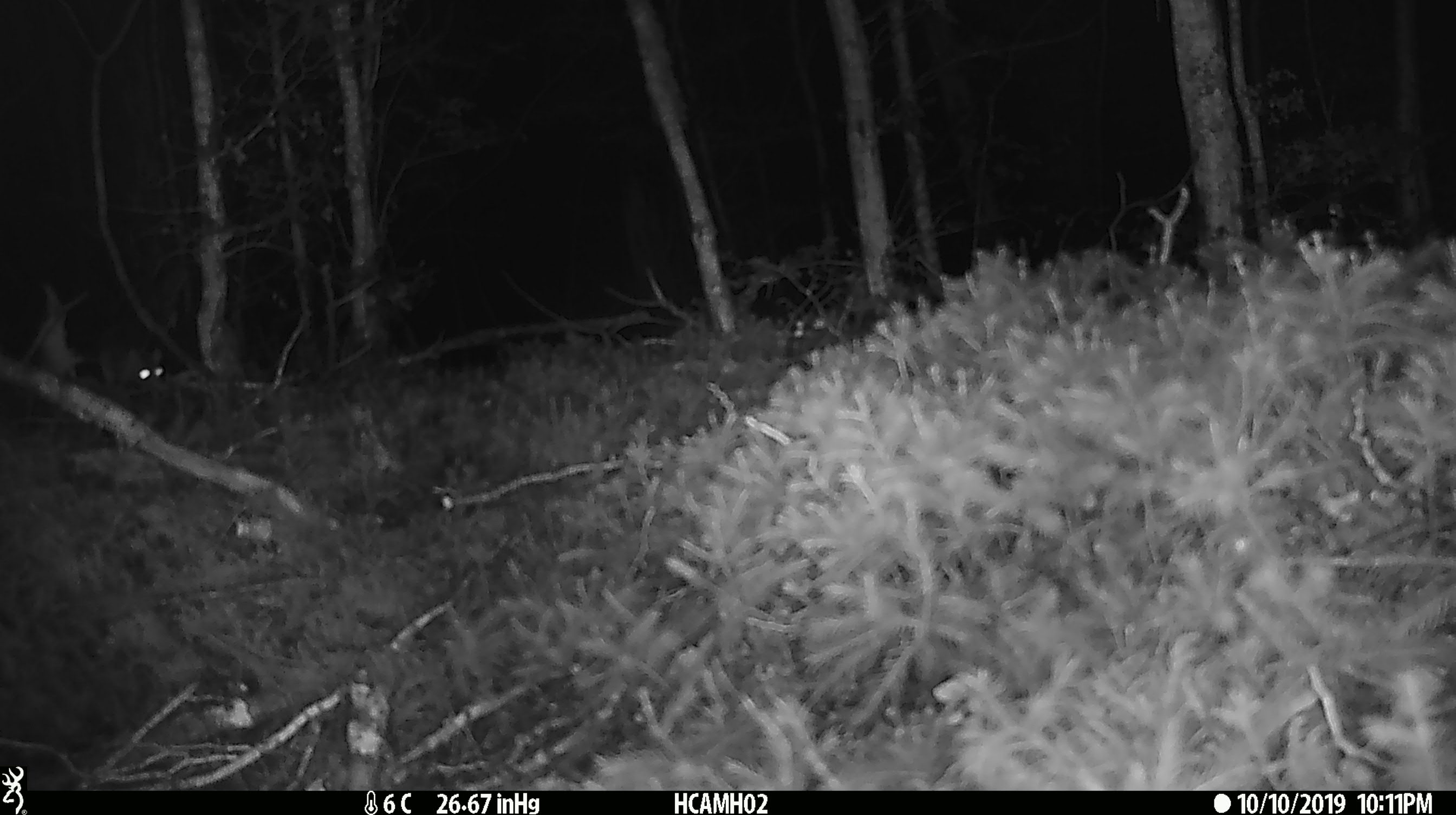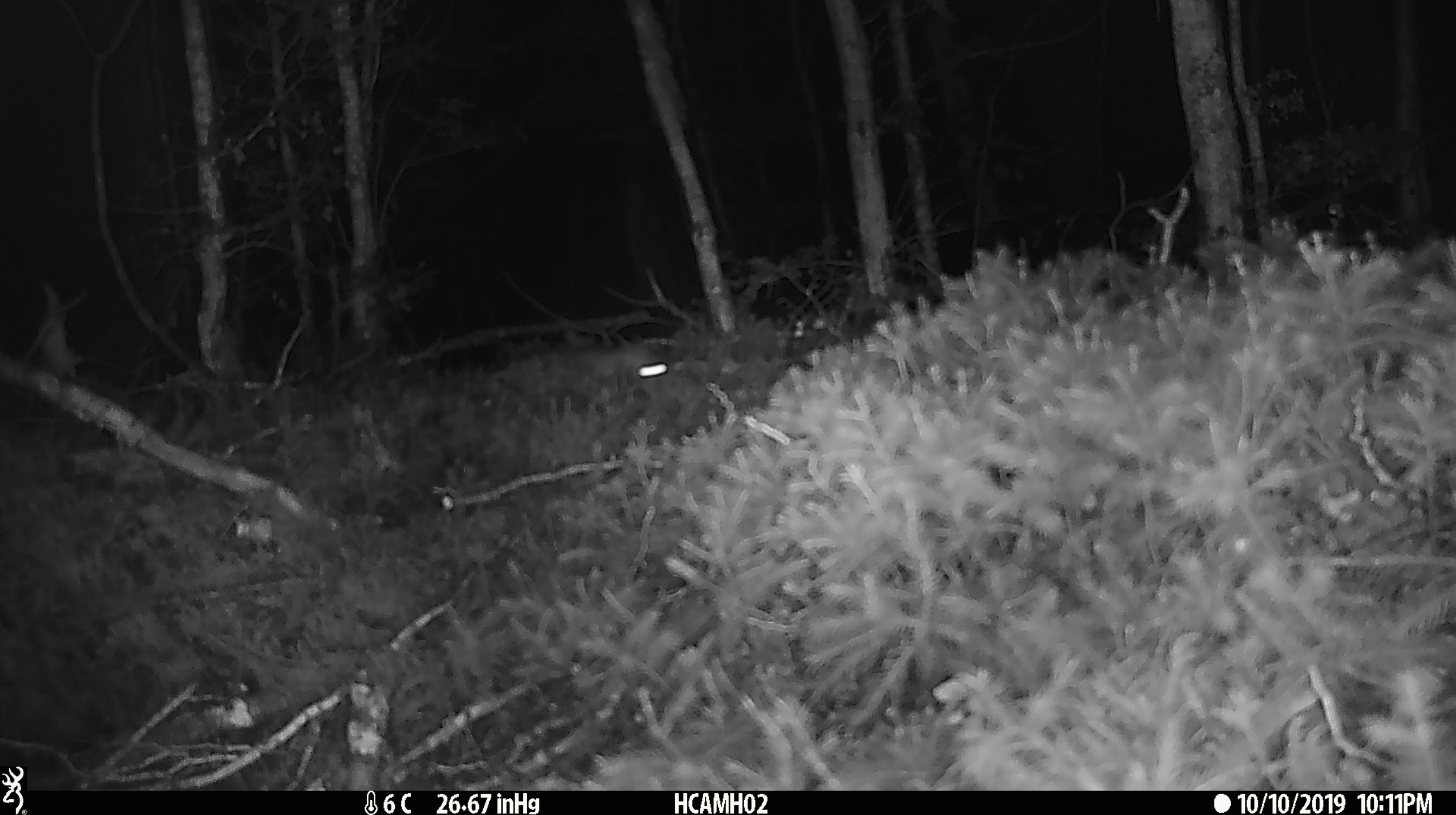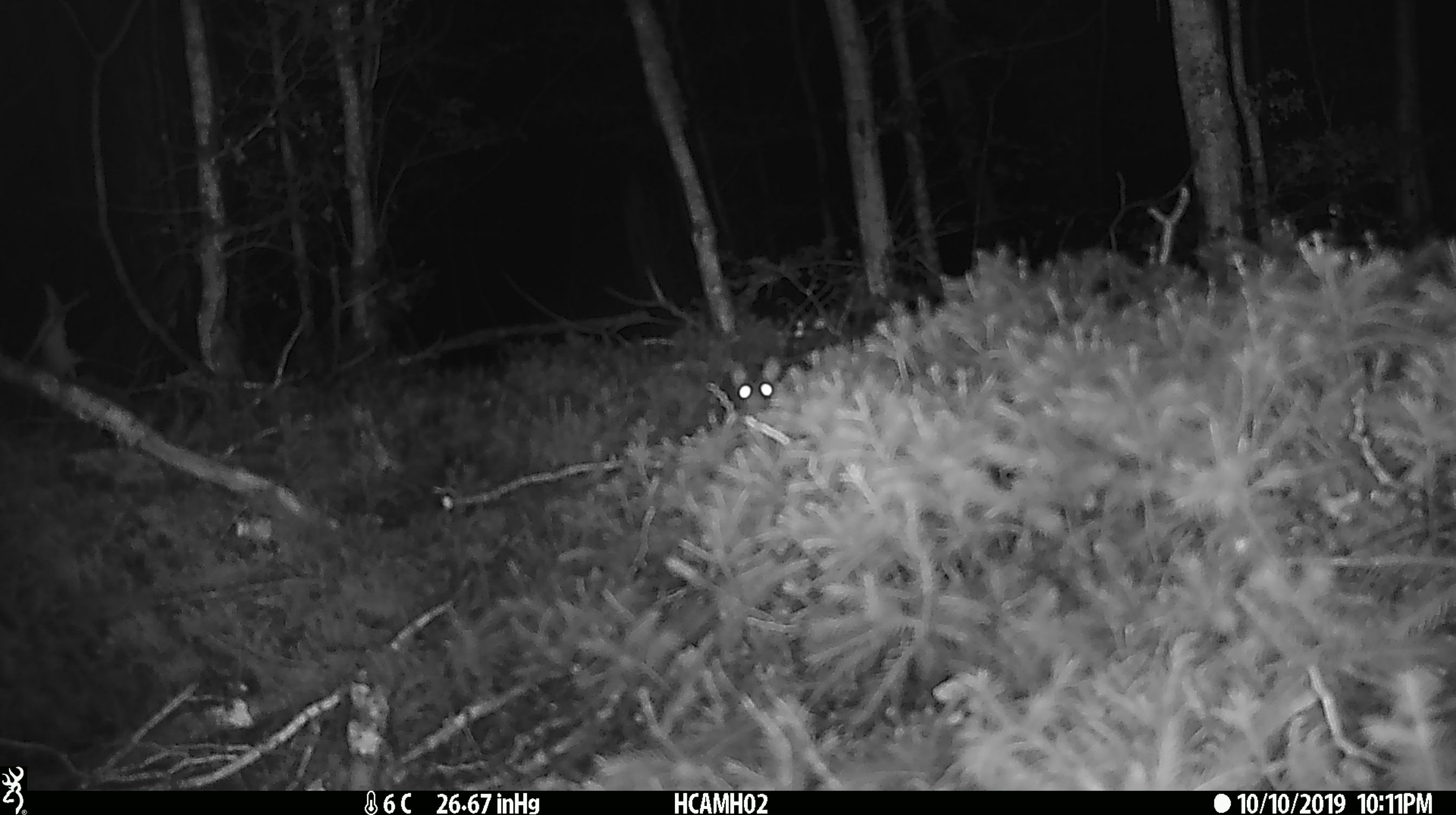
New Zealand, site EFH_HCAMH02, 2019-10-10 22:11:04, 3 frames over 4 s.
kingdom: Animalia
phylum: Chordata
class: Mammalia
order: Rodentia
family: Muridae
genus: Mus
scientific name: Mus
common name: mouse